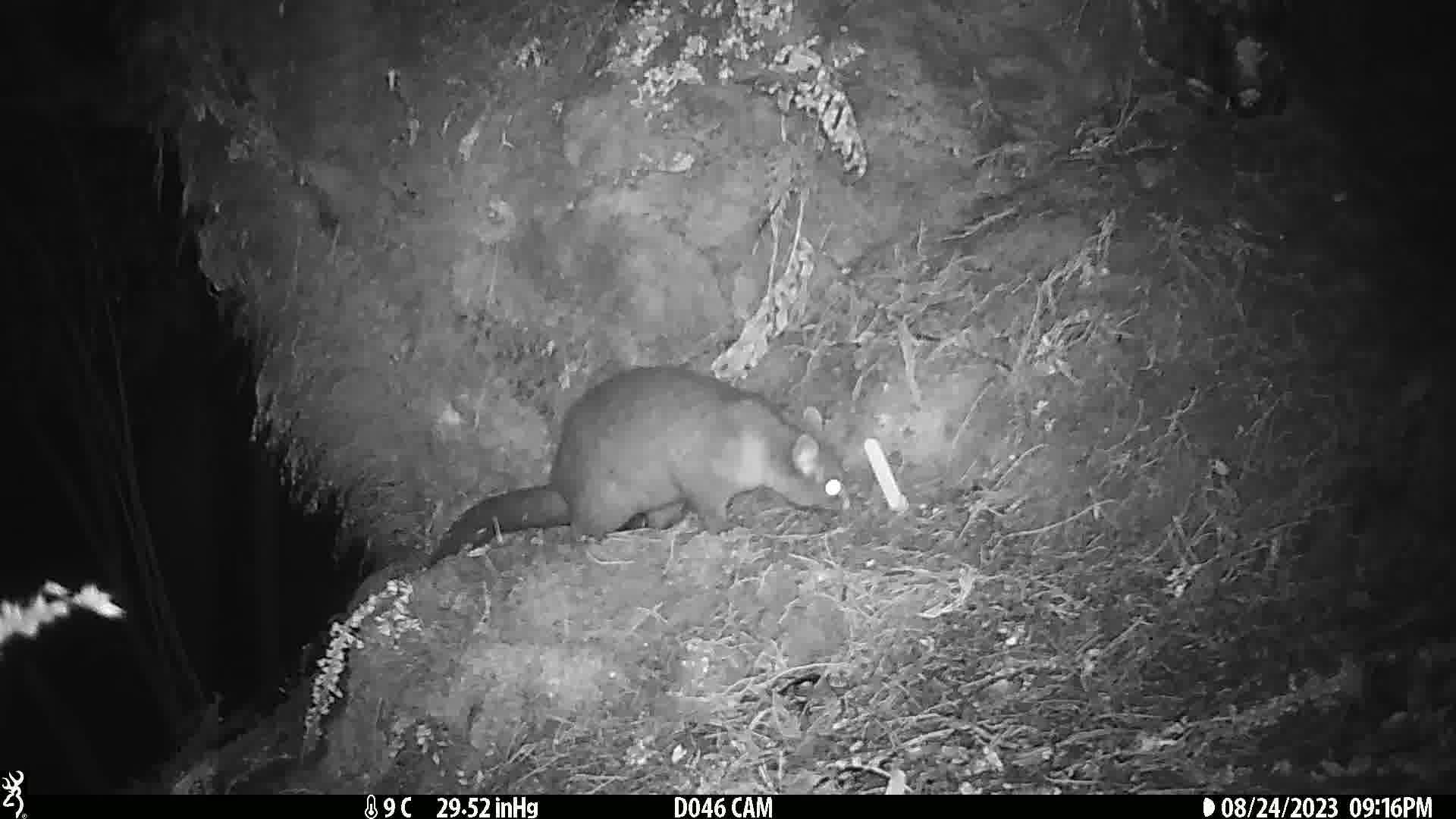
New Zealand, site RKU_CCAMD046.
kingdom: Animalia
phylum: Chordata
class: Mammalia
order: Diprotodontia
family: Phalangeridae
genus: Trichosurus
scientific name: Trichosurus vulpecula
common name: common brushtail possum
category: possum